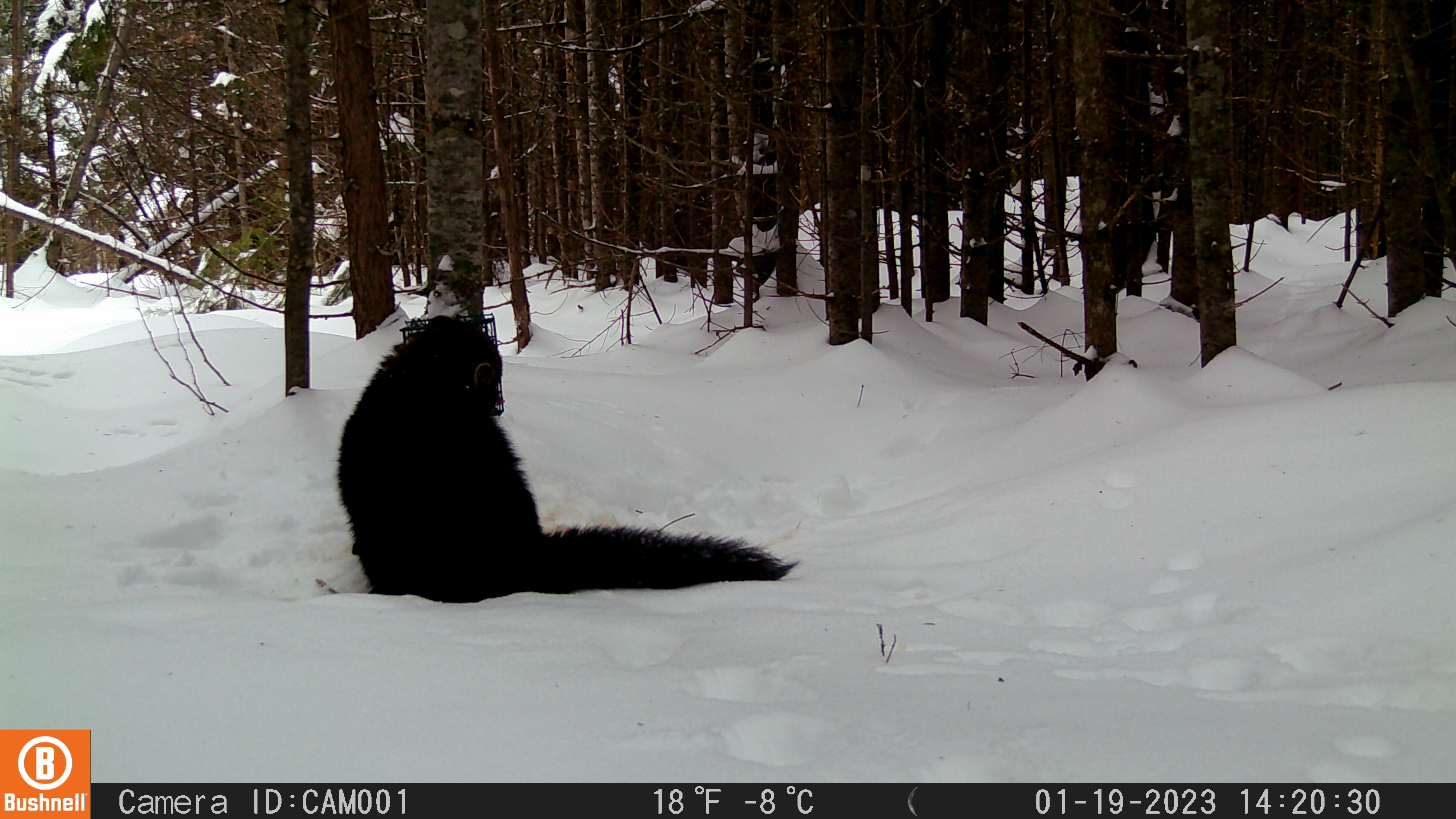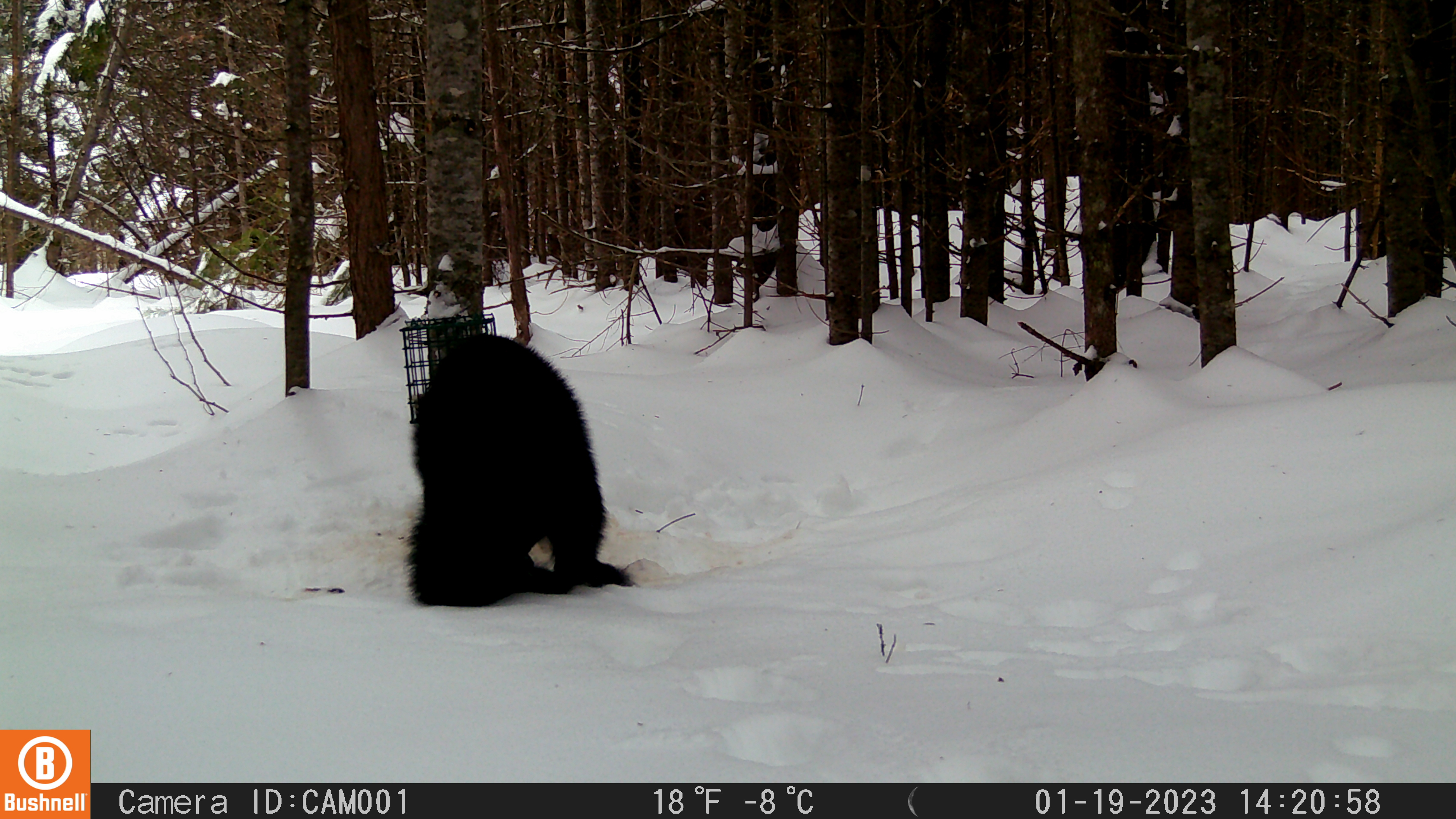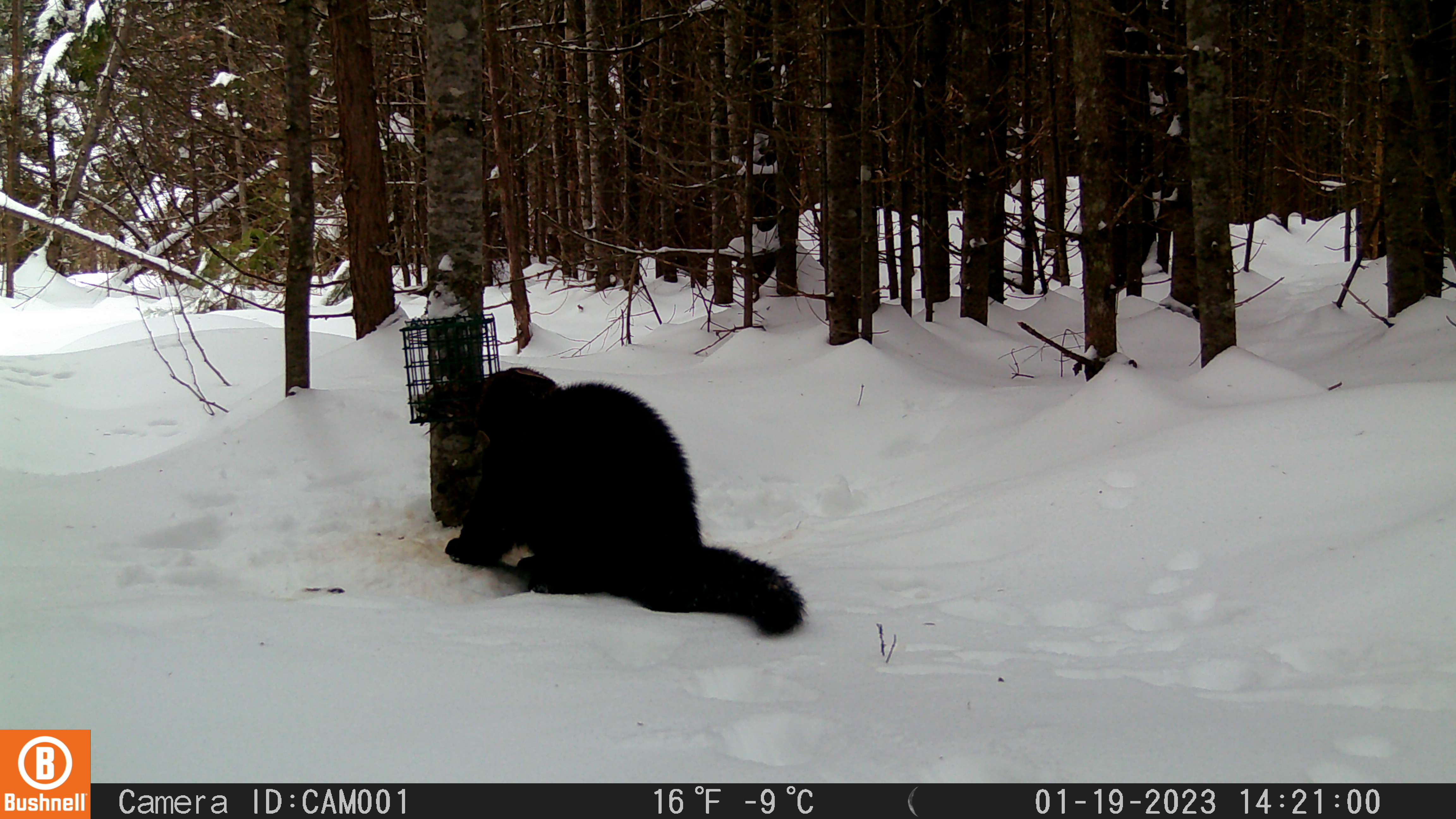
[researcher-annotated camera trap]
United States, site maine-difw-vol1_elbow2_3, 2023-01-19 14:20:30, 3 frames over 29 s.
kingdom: Animalia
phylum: Chordata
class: Mammalia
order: Carnivora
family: Mustelidae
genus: Pekania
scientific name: Pekania pennanti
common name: fisher